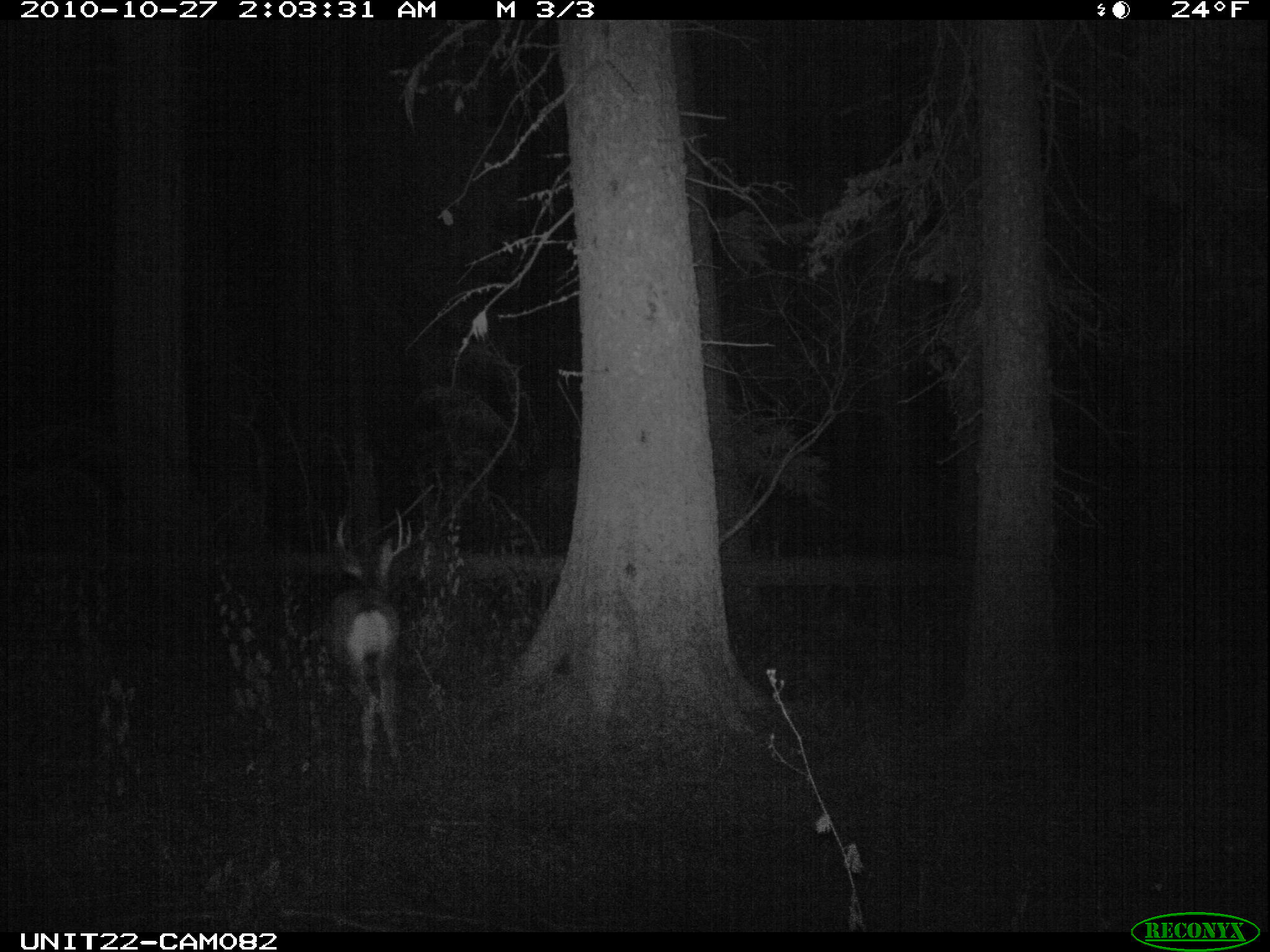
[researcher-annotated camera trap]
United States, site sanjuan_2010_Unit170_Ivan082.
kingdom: Animalia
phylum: Chordata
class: Mammalia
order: Artiodactyla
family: Cervidae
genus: Odocoileus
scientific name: Odocoileus hemionus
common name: mule deer